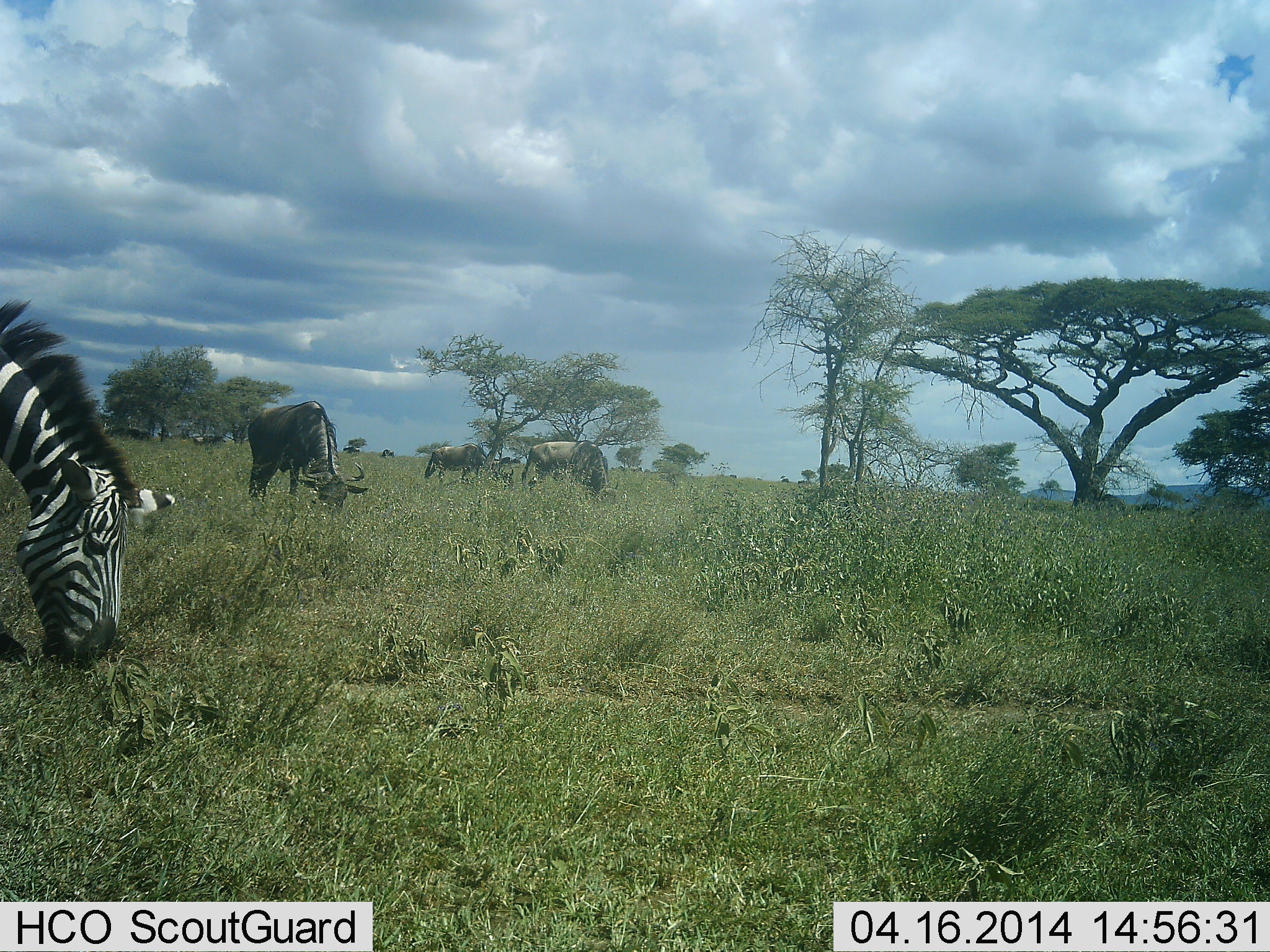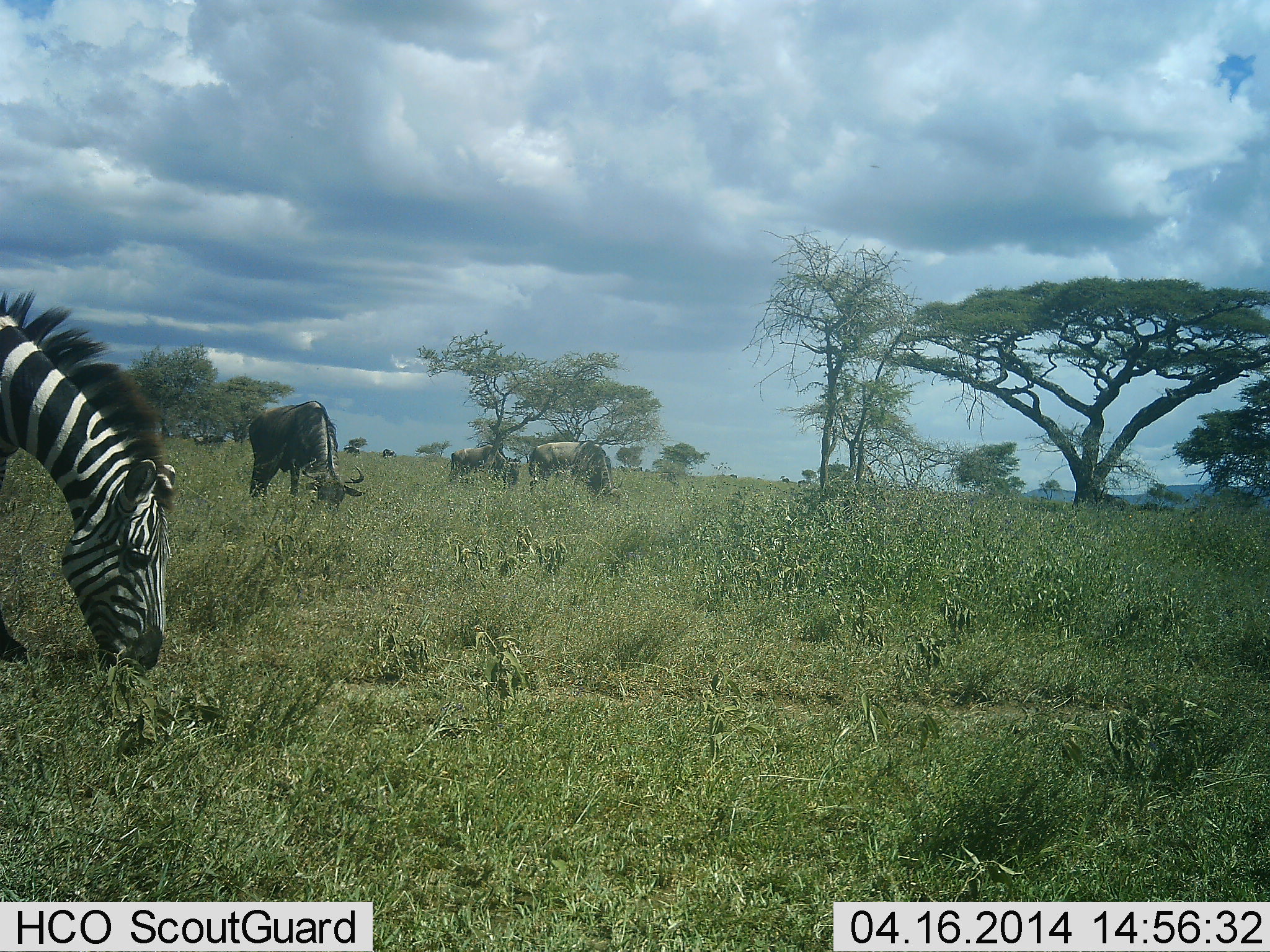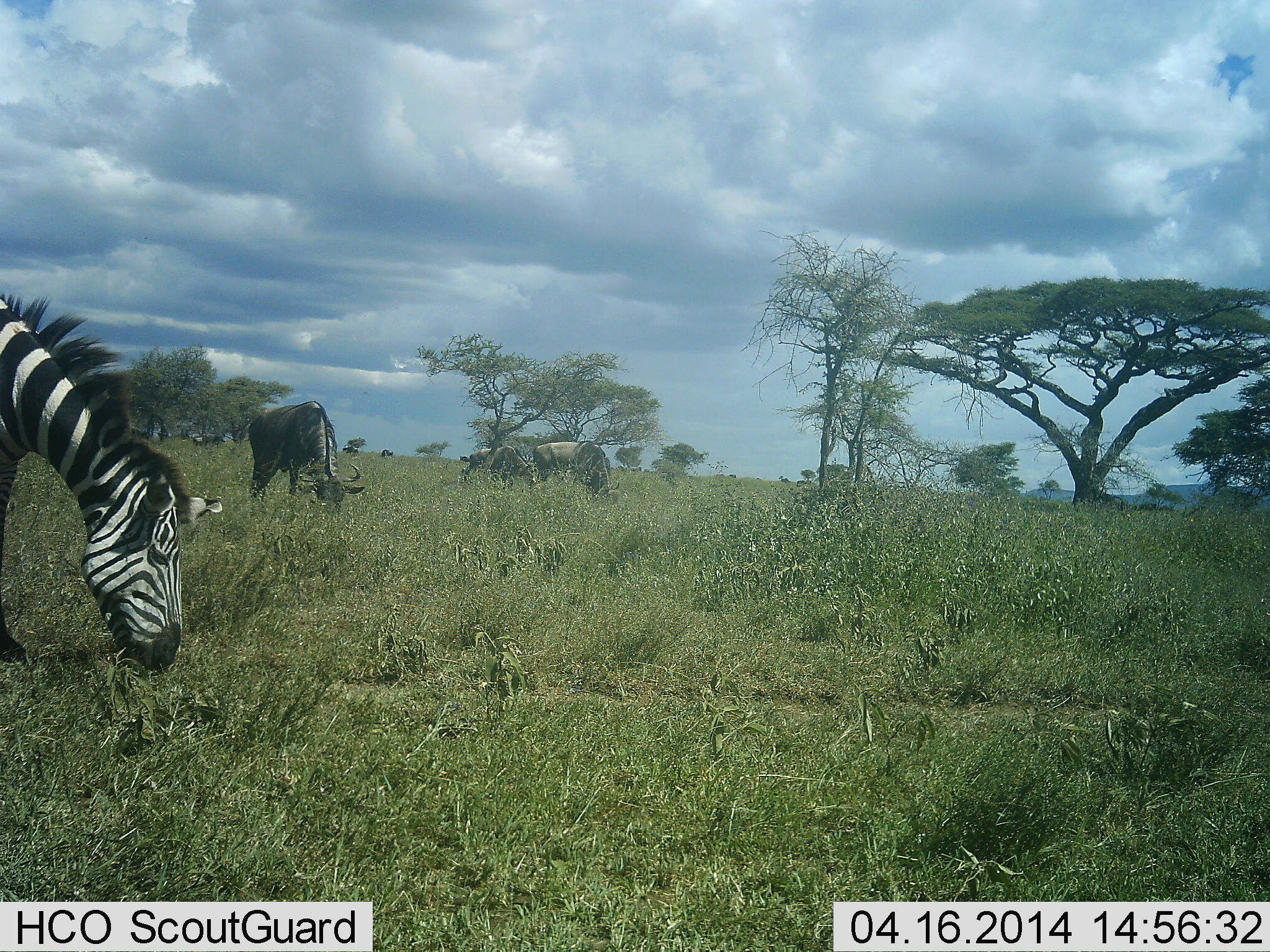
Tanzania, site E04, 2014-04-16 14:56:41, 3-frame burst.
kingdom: Animalia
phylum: Chordata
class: Mammalia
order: Artiodactyla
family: Bovidae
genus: Connochaetes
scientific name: Connochaetes taurinus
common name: blue wildebeest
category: wildebeest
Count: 3.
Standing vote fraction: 0%.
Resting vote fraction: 0%.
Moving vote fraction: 22%.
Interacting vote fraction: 0%.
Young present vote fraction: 0%.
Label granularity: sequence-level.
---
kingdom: Animalia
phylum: Chordata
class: Mammalia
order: Perissodactyla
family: Equidae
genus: Equus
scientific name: Equus quagga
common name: plains zebra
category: zebra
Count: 1.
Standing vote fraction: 18%.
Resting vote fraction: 0%.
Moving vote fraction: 0%.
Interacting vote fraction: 0%.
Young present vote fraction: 0%.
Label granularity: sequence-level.